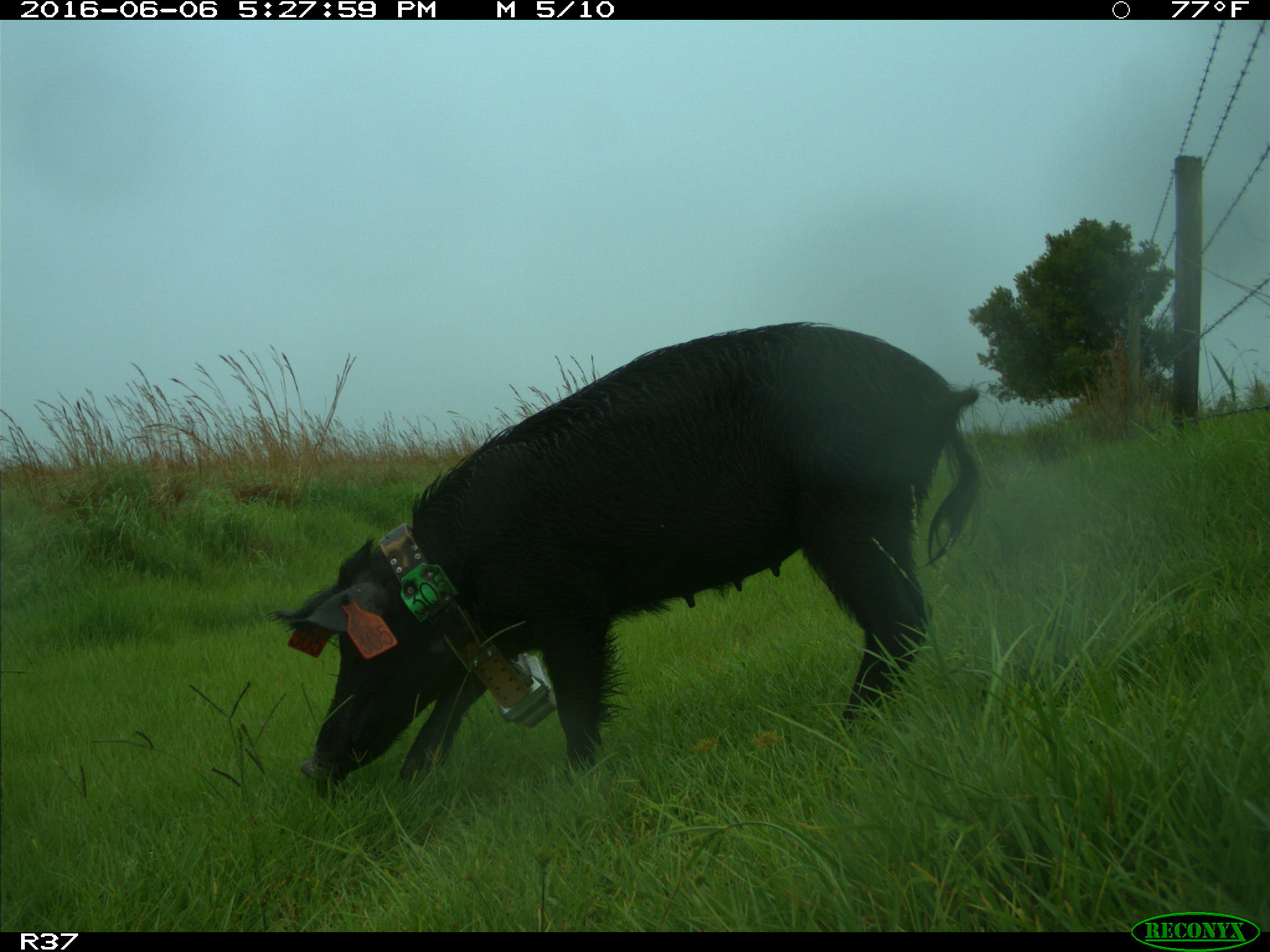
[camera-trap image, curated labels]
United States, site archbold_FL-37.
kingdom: Animalia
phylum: Chordata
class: Mammalia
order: Artiodactyla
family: Suidae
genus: Sus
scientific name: Sus scrofa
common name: wild boar